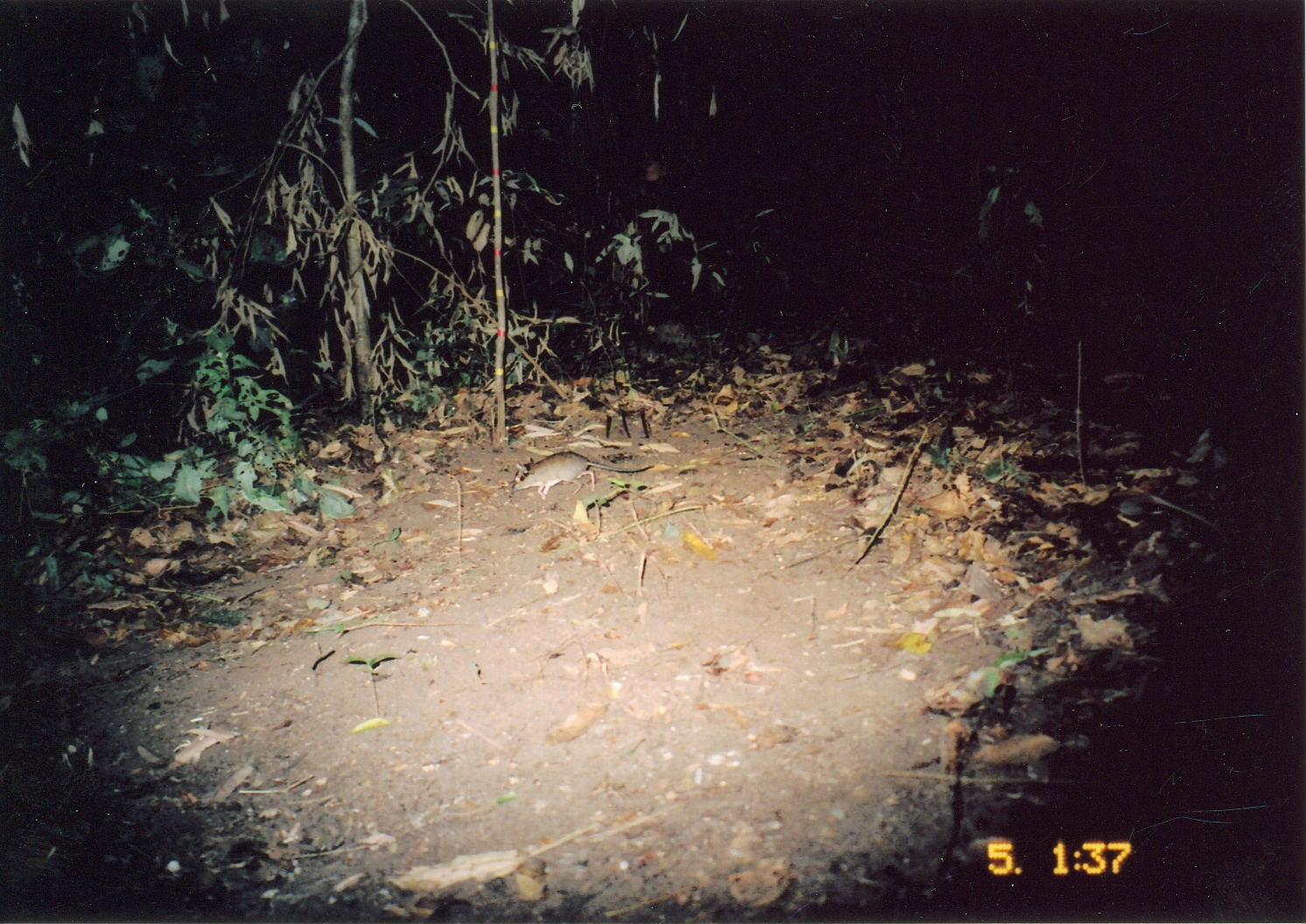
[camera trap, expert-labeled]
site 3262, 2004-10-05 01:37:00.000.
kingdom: Animalia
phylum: Chordata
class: Mammalia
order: Macroscelidea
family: Macroscelididae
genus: Petrodromus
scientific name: Petrodromus tetradactylus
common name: four-toed sengi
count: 1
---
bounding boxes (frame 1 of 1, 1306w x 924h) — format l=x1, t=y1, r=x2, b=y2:
petrodromus tetradactylus: l=509, t=451, r=654, b=499